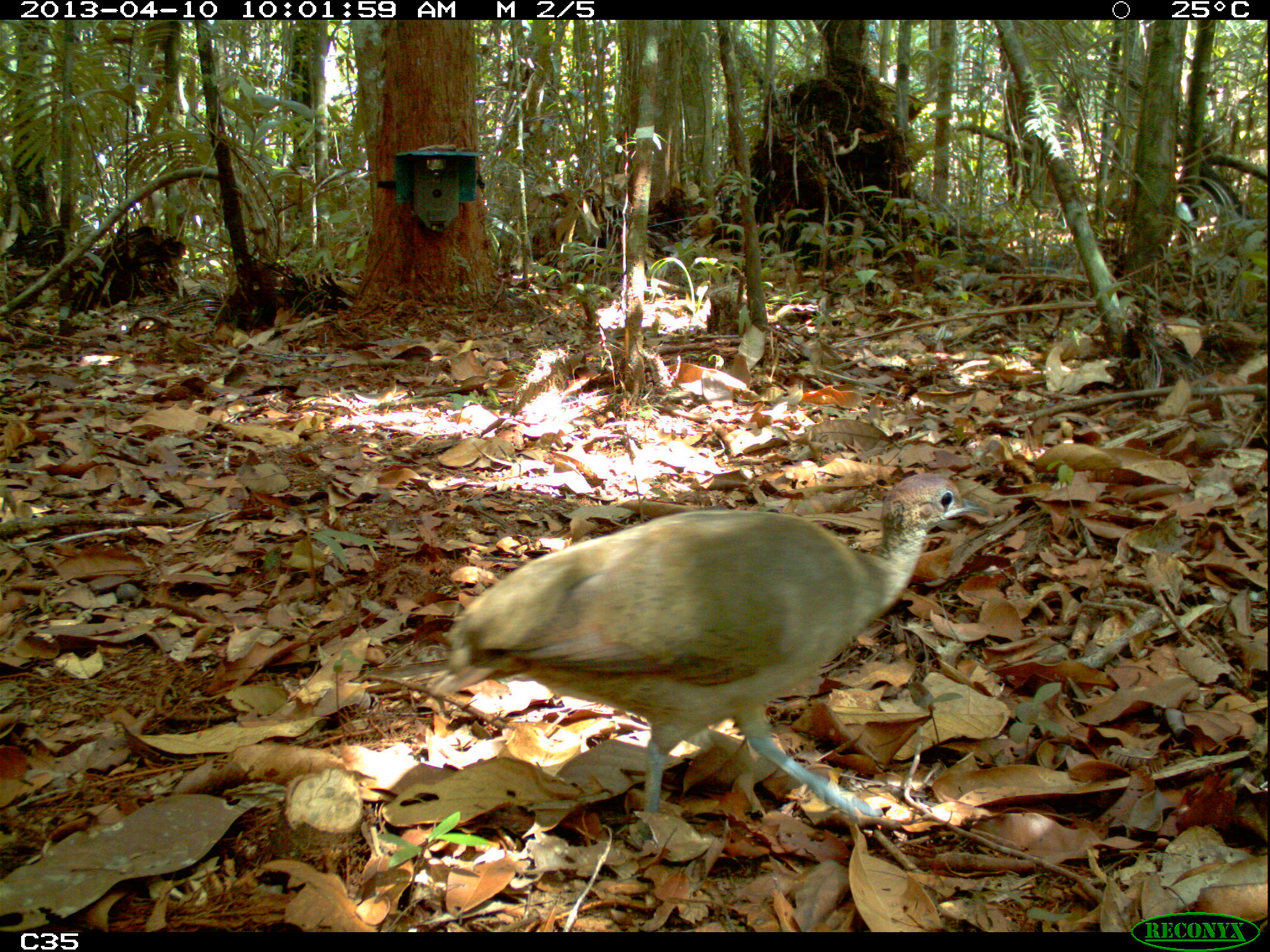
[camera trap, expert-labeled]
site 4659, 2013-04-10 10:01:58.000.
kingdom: Animalia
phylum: Chordata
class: Aves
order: Tinamiformes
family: Tinamidae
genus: Tinamus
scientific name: Tinamus major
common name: great tinamou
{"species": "Tinamus major (great tinamou)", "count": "1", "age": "adult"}